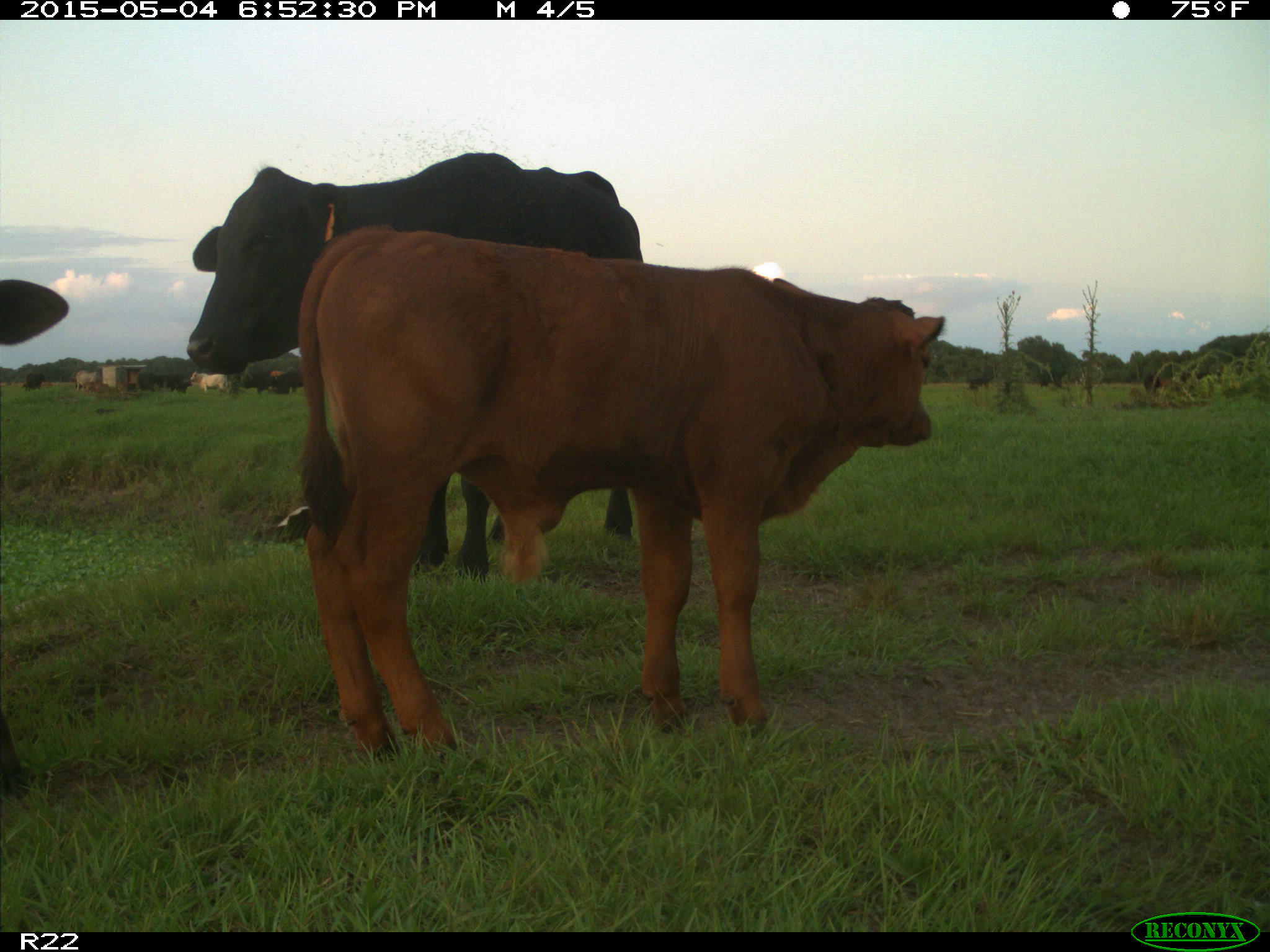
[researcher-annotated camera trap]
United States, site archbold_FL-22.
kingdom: Animalia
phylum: Chordata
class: Mammalia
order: Artiodactyla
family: Bovidae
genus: Bos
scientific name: Bos taurus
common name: domestic cow